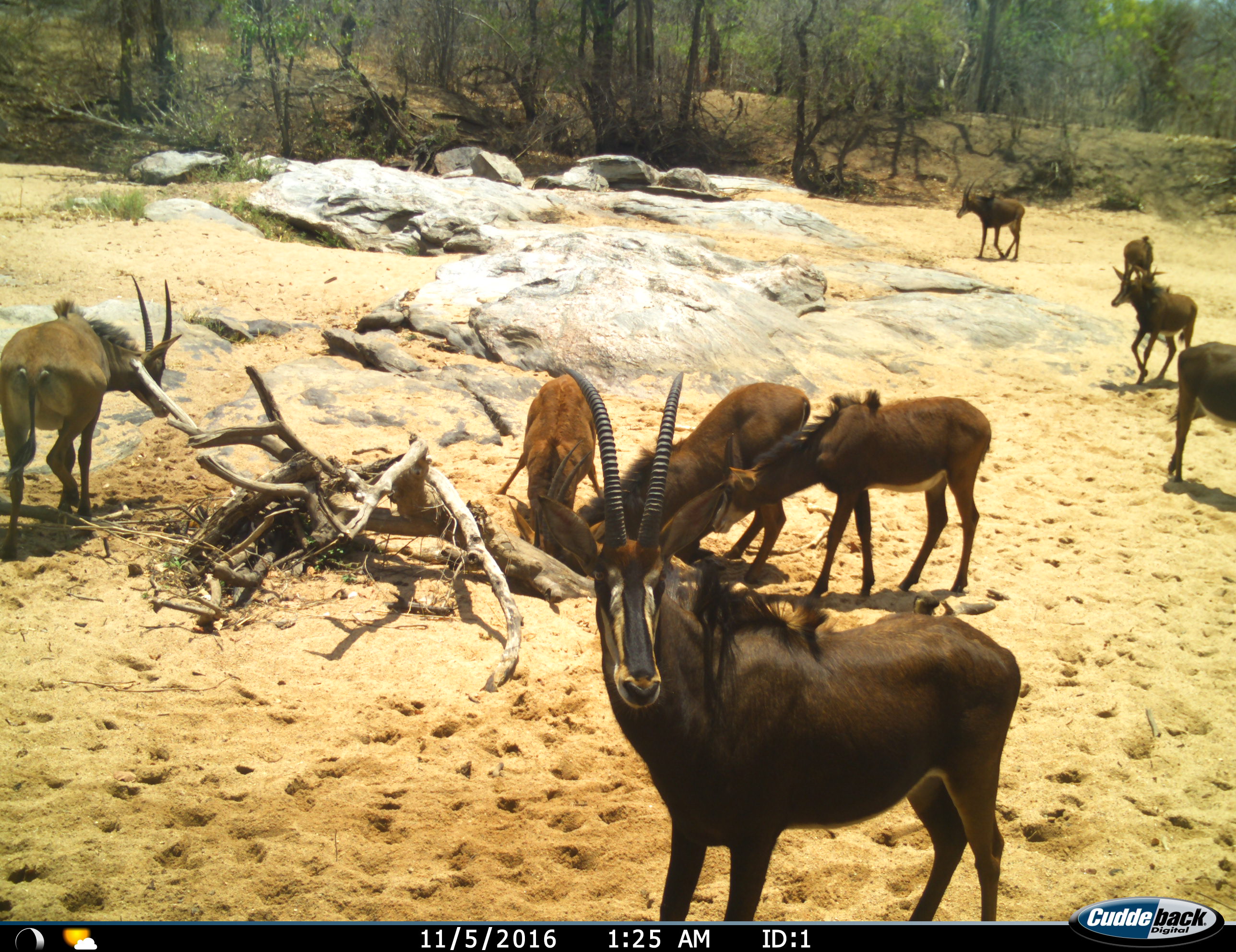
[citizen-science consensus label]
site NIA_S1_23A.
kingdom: Animalia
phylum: Chordata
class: Mammalia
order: Artiodactyla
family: Bovidae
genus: Hippotragus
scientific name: Hippotragus niger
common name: sable antelope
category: sable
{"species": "sable (sable antelope) (Hippotragus niger)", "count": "9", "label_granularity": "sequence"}